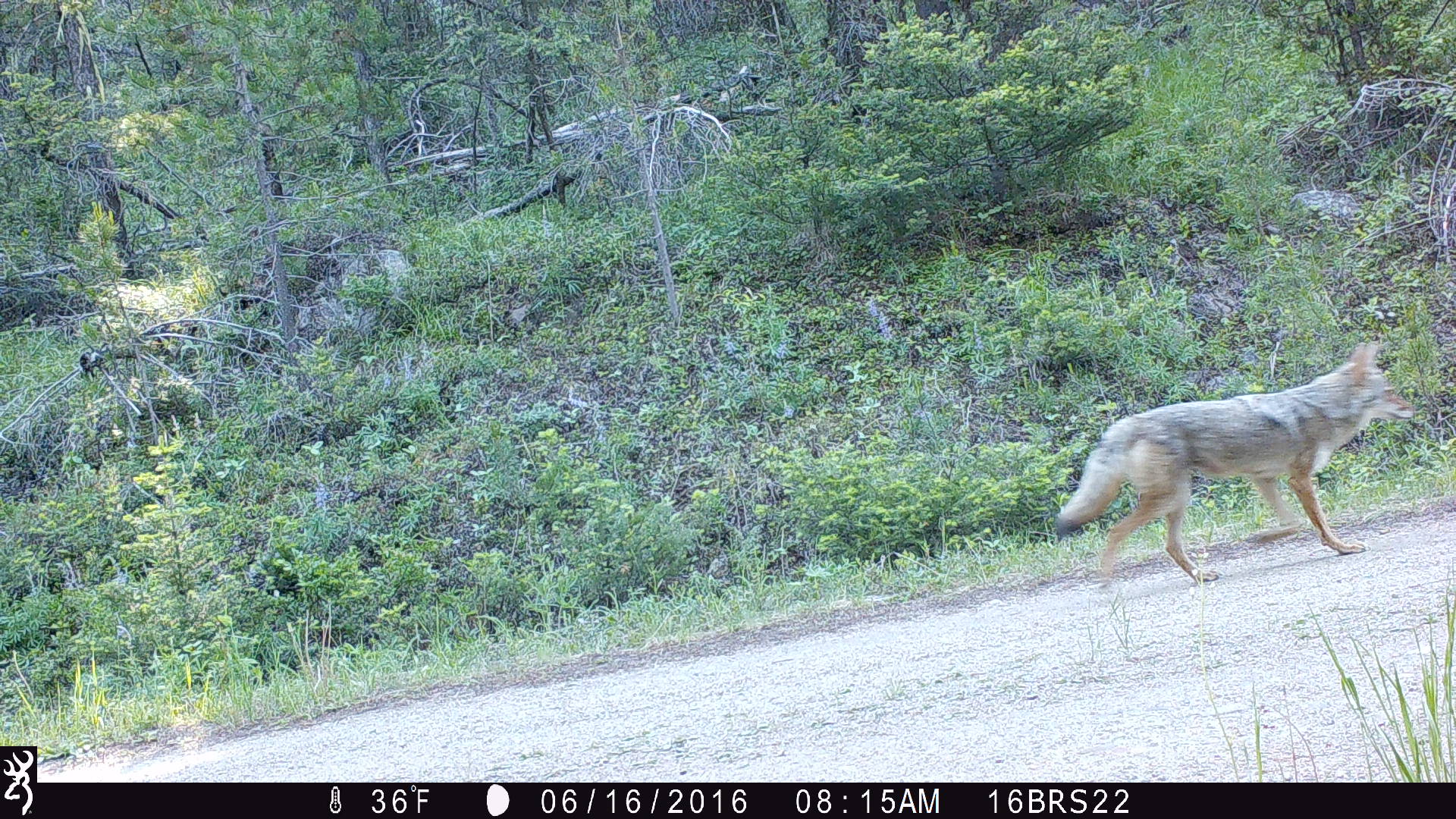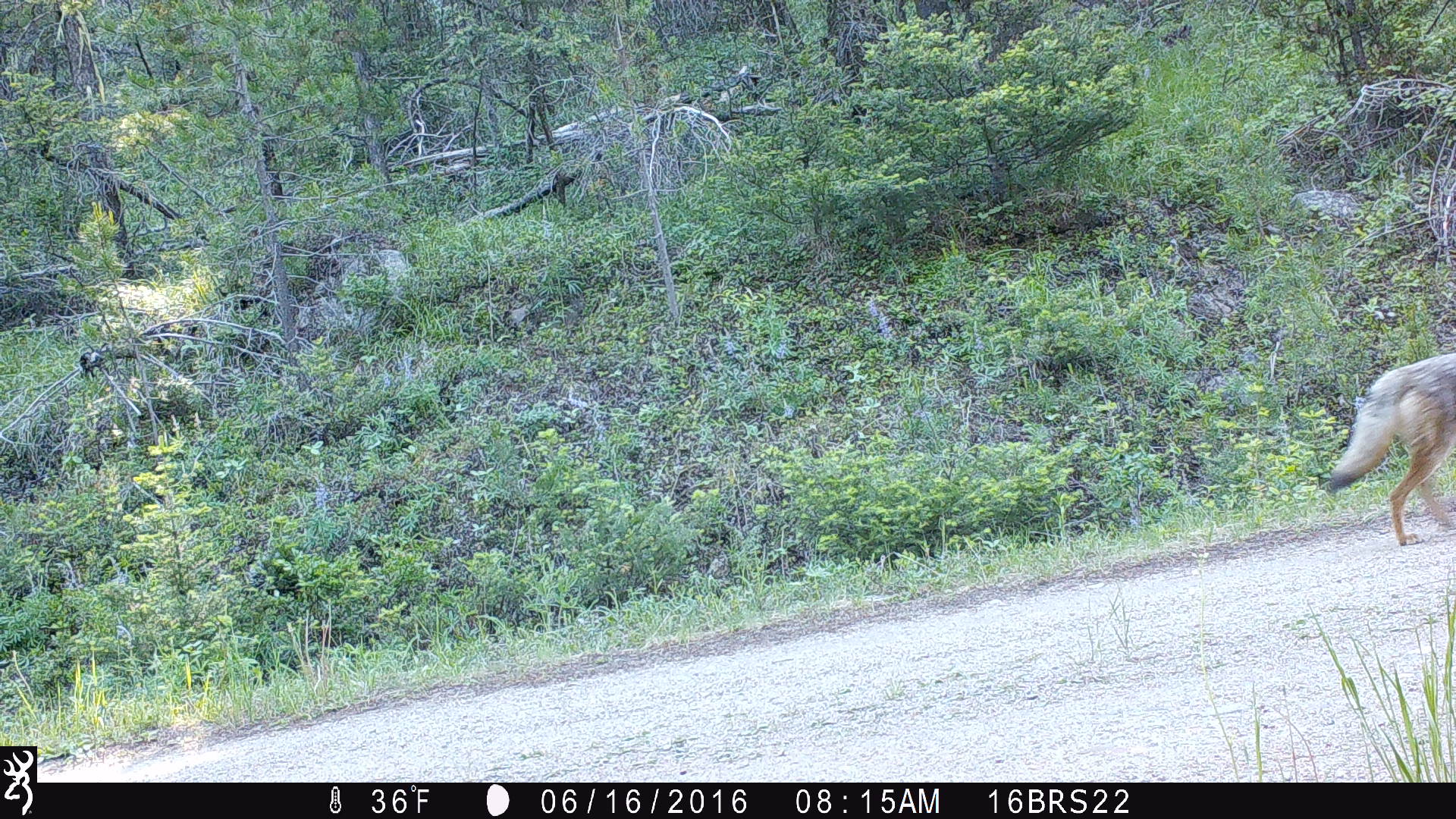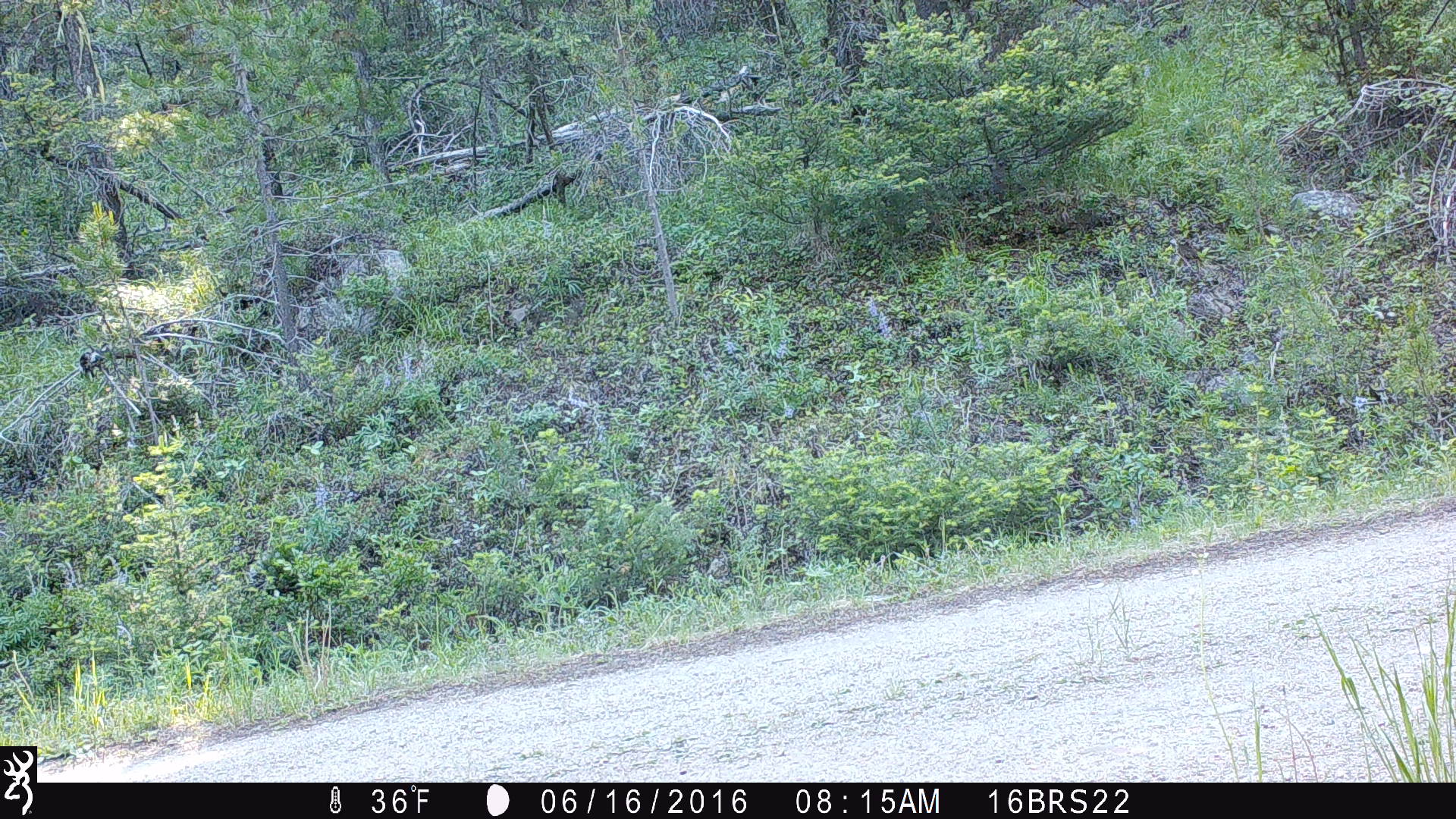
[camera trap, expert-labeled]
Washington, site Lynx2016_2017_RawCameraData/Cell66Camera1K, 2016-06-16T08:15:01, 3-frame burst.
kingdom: Animalia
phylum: Chordata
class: Mammalia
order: Carnivora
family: Canidae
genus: Canis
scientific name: Canis latrans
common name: coyote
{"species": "Canis latrans (coyote)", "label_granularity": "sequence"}